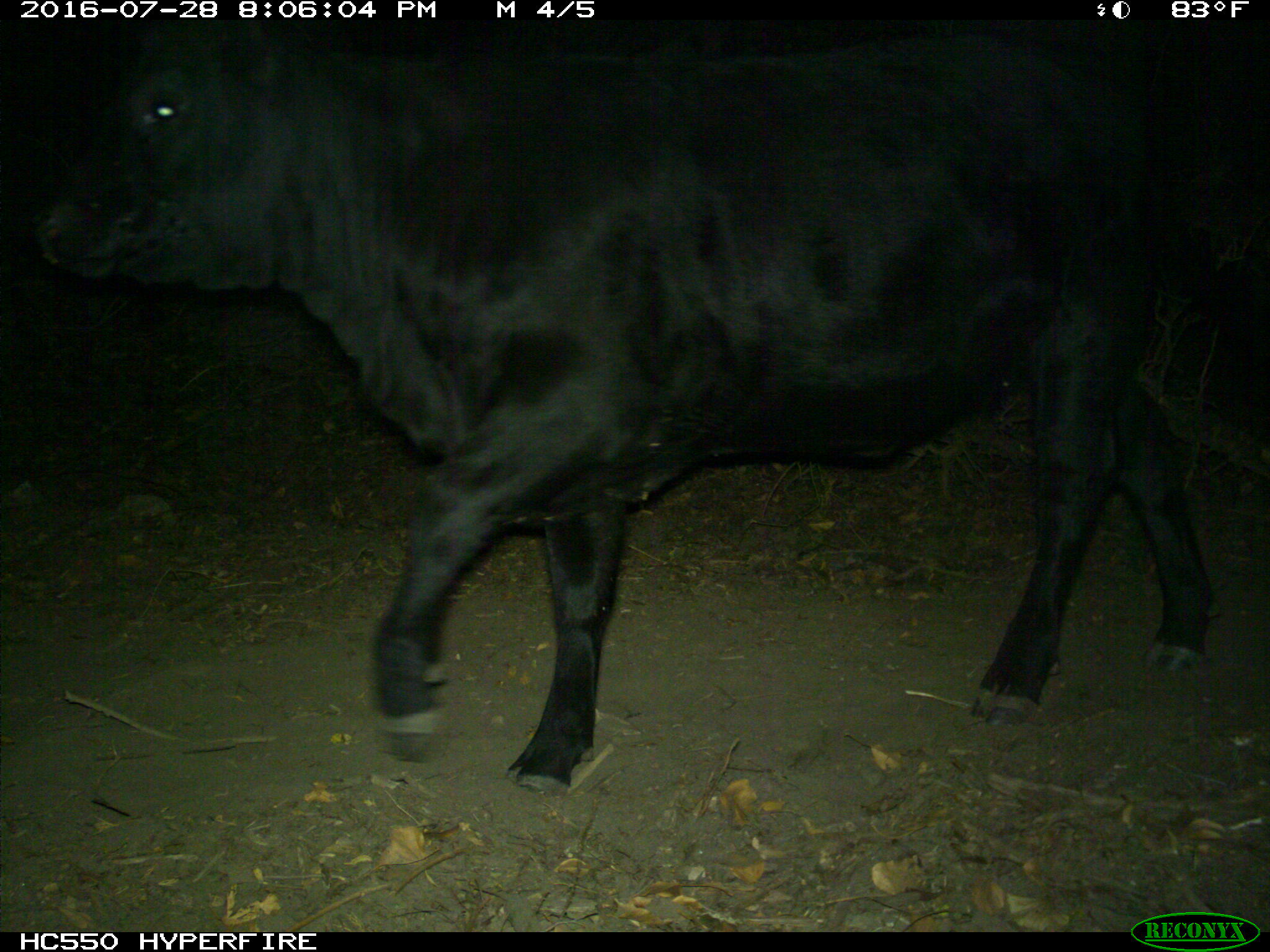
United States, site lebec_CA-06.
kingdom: Animalia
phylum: Chordata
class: Mammalia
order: Artiodactyla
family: Bovidae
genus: Bos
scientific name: Bos taurus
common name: domestic cow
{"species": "Bos taurus (domestic cow)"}